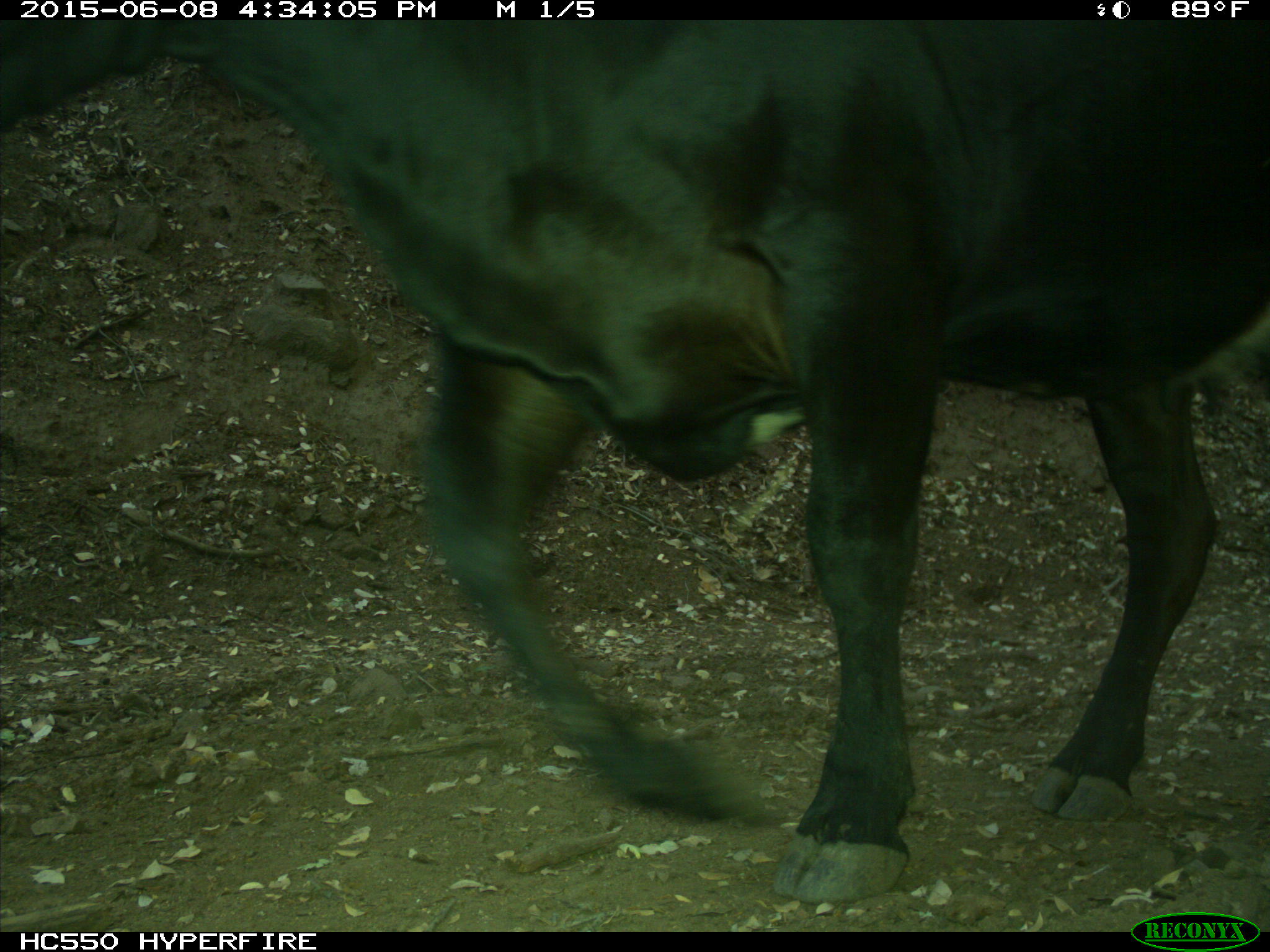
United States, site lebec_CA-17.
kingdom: Animalia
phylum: Chordata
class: Mammalia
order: Artiodactyla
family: Bovidae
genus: Bos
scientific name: Bos taurus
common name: domestic cow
Bos taurus (domestic cow).